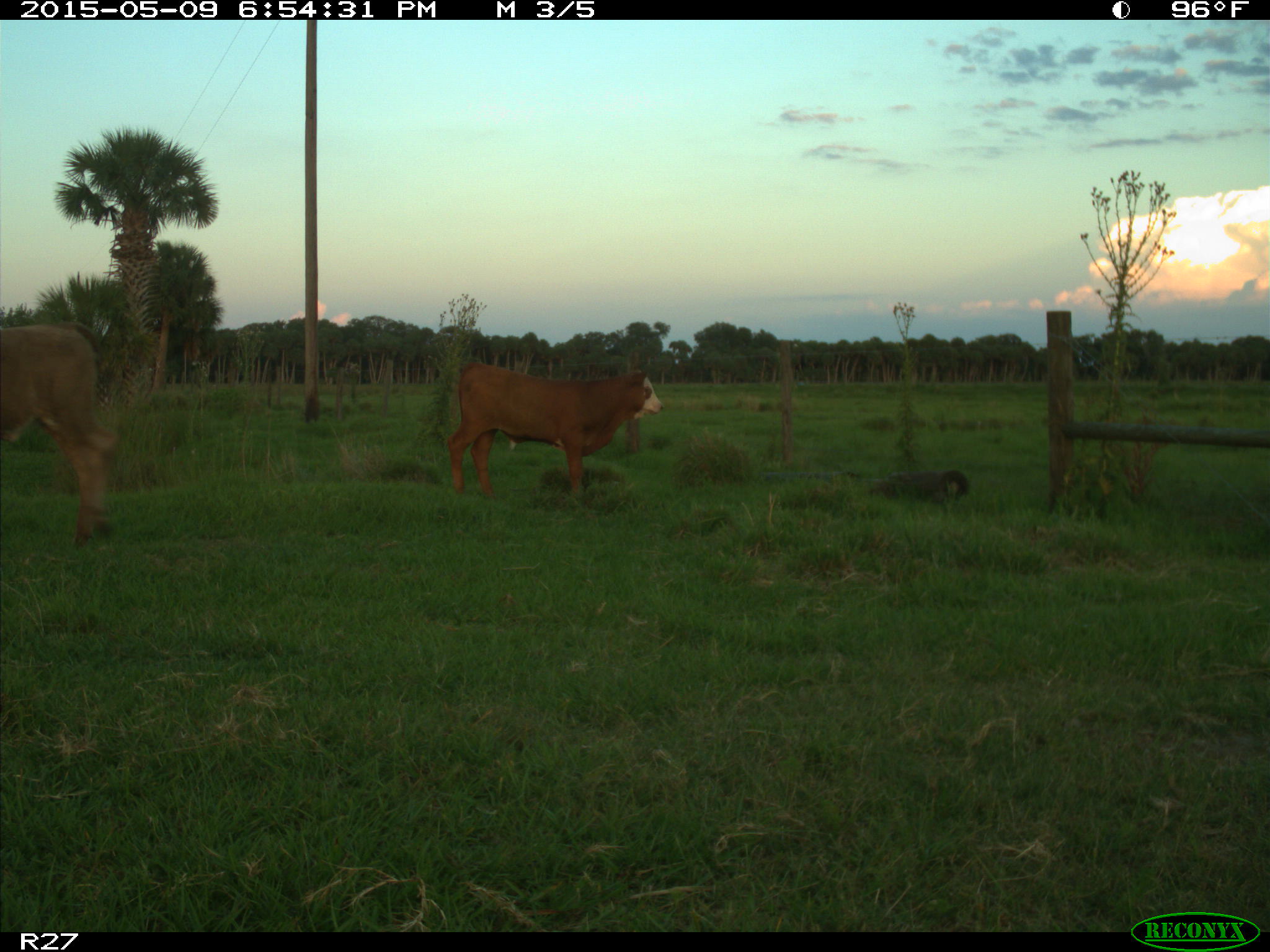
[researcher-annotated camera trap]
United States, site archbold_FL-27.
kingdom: Animalia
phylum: Chordata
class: Mammalia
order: Artiodactyla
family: Bovidae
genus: Bos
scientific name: Bos taurus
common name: domestic cow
Bos taurus (domestic cow).